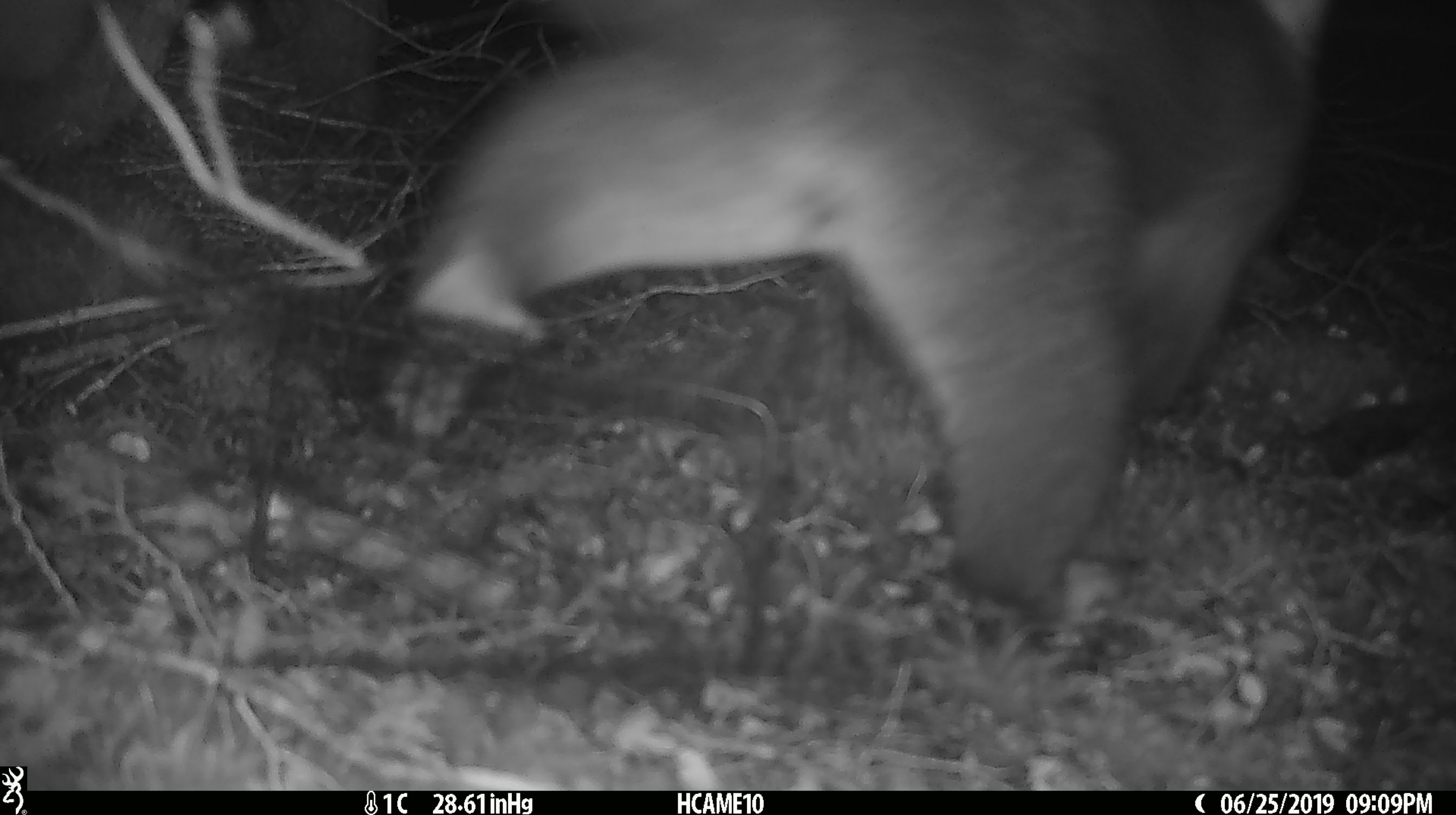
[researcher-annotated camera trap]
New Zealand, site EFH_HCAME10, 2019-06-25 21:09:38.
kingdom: Animalia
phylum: Chordata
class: Mammalia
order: Diprotodontia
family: Phalangeridae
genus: Trichosurus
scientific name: Trichosurus vulpecula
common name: common brushtail possum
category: possum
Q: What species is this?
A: Possum (common brushtail possum) (Trichosurus vulpecula).